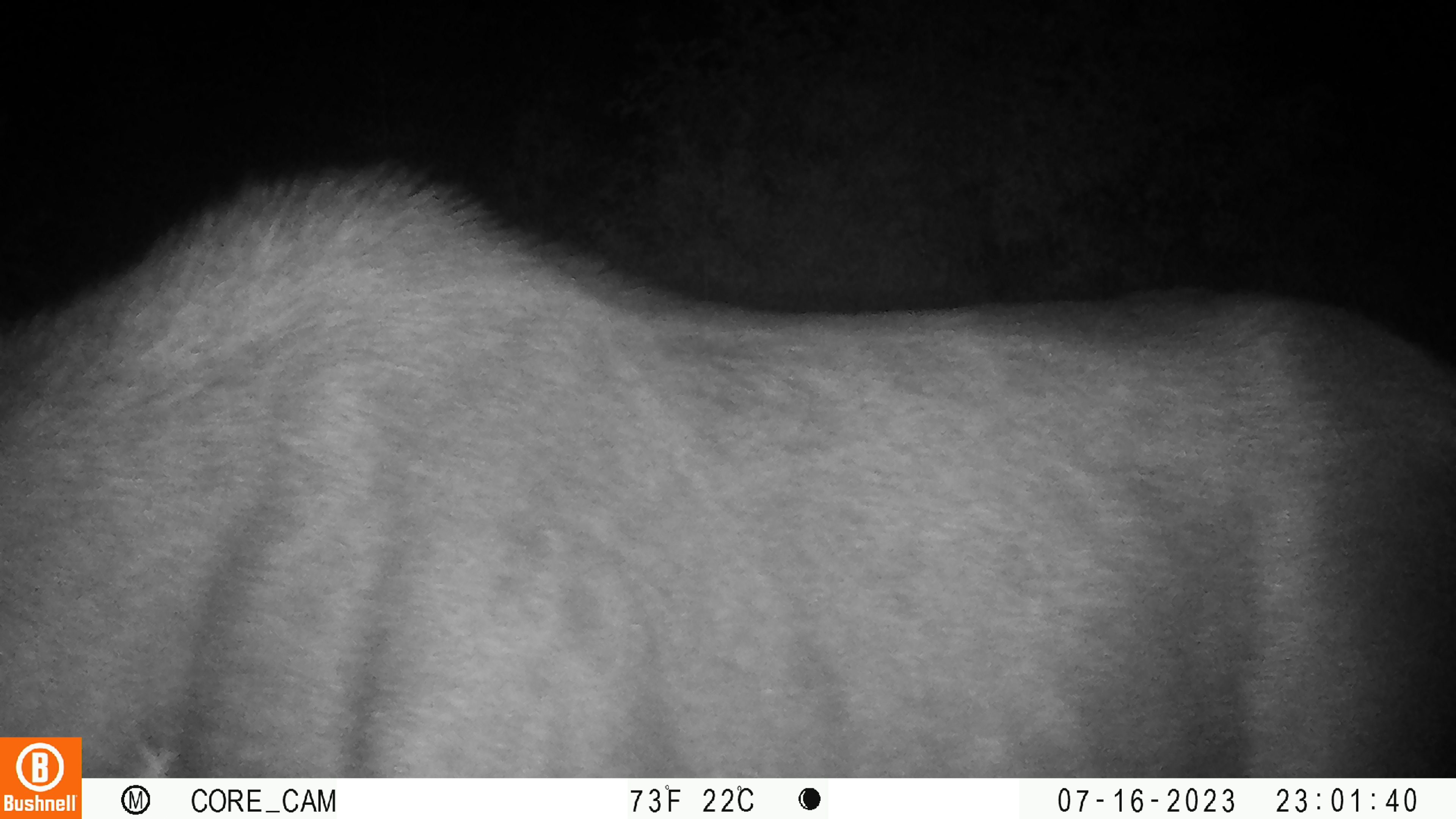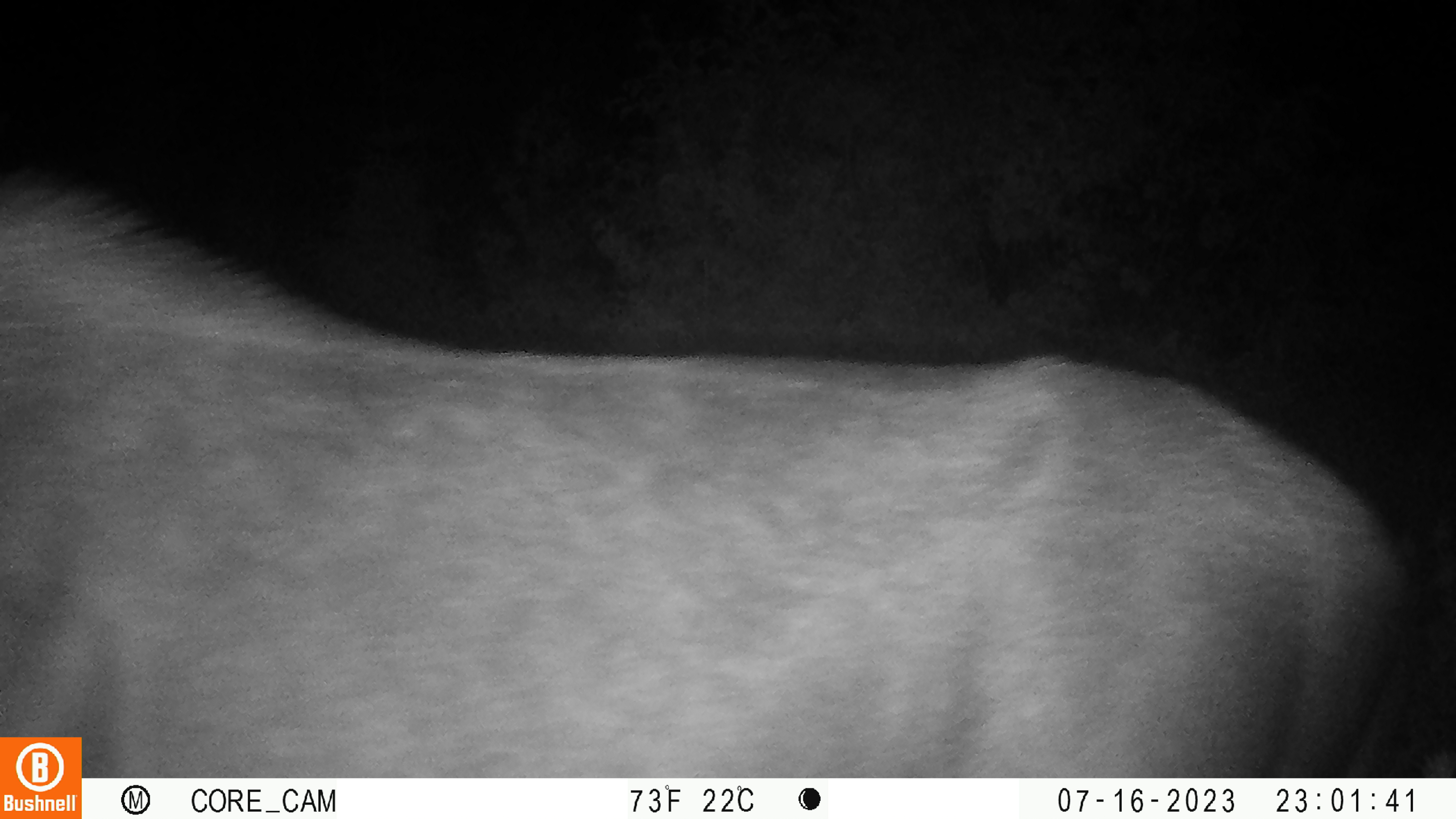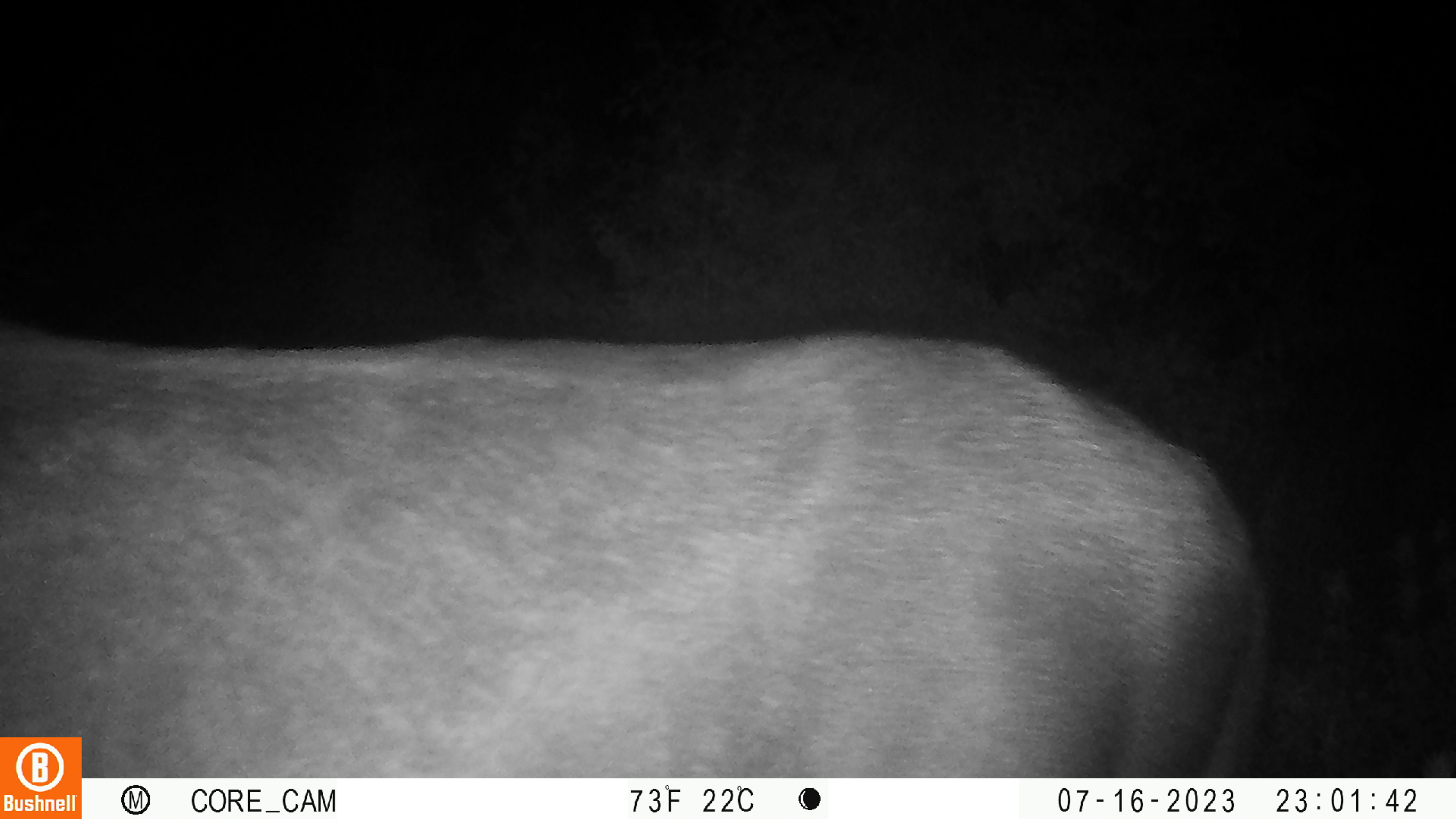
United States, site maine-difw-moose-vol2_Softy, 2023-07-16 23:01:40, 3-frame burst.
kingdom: Animalia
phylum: Chordata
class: Mammalia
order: Artiodactyla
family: Cervidae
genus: Alces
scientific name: Alces alces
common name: moose